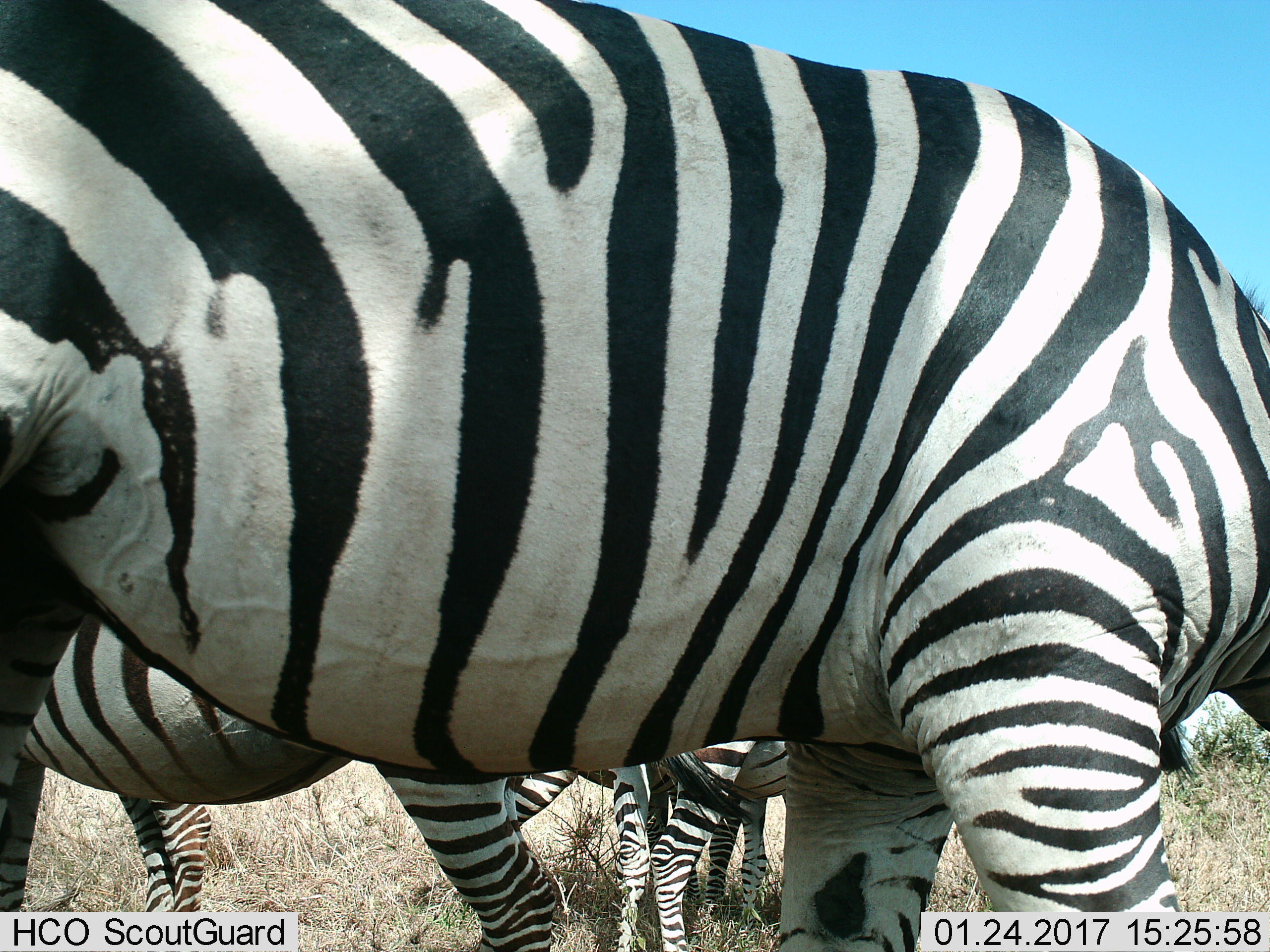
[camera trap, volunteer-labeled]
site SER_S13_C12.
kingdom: Animalia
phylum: Chordata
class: Mammalia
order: Perissodactyla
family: Equidae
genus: Equus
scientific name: Equus quagga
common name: plains zebra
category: zebraplains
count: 4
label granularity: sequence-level